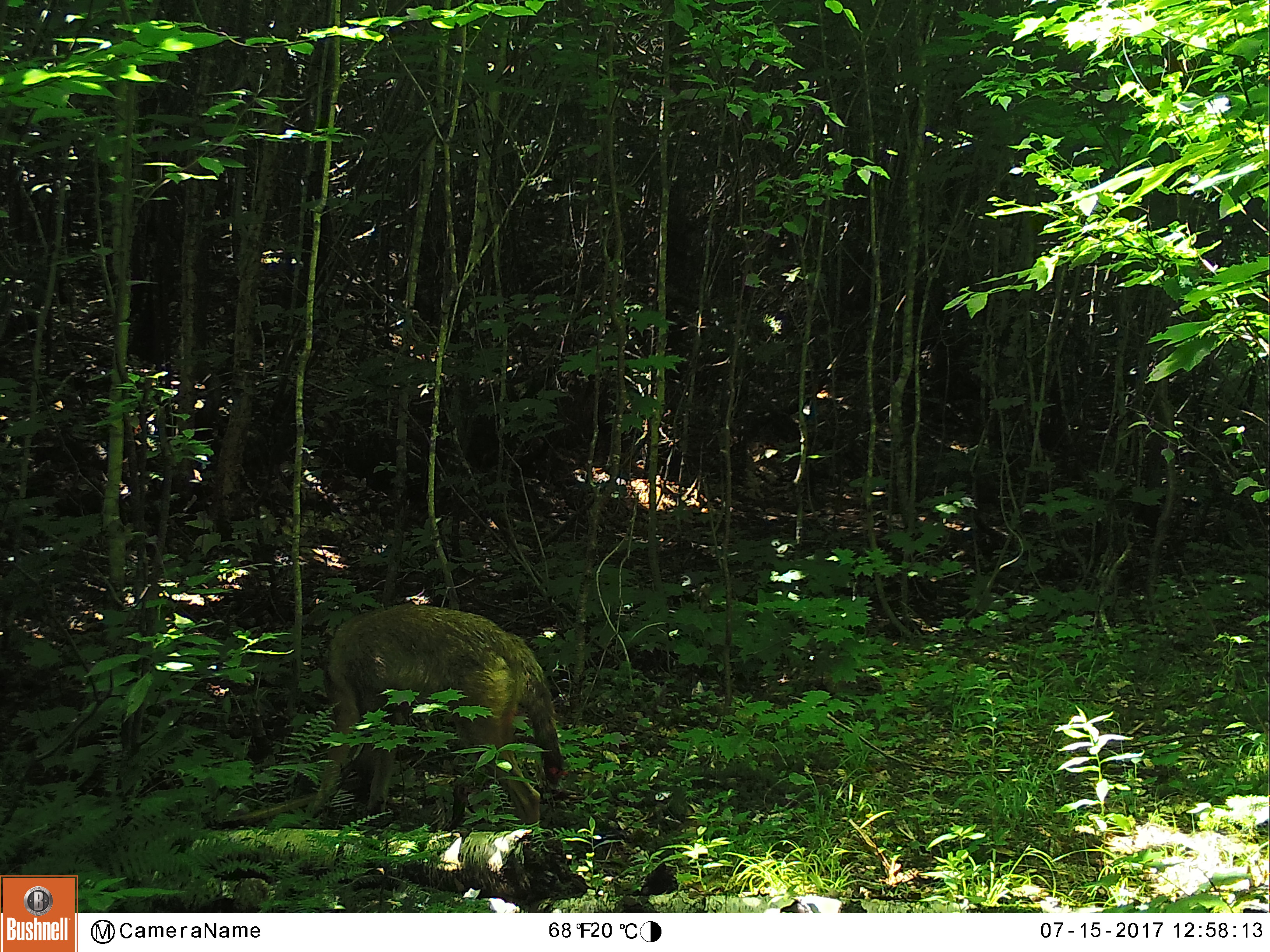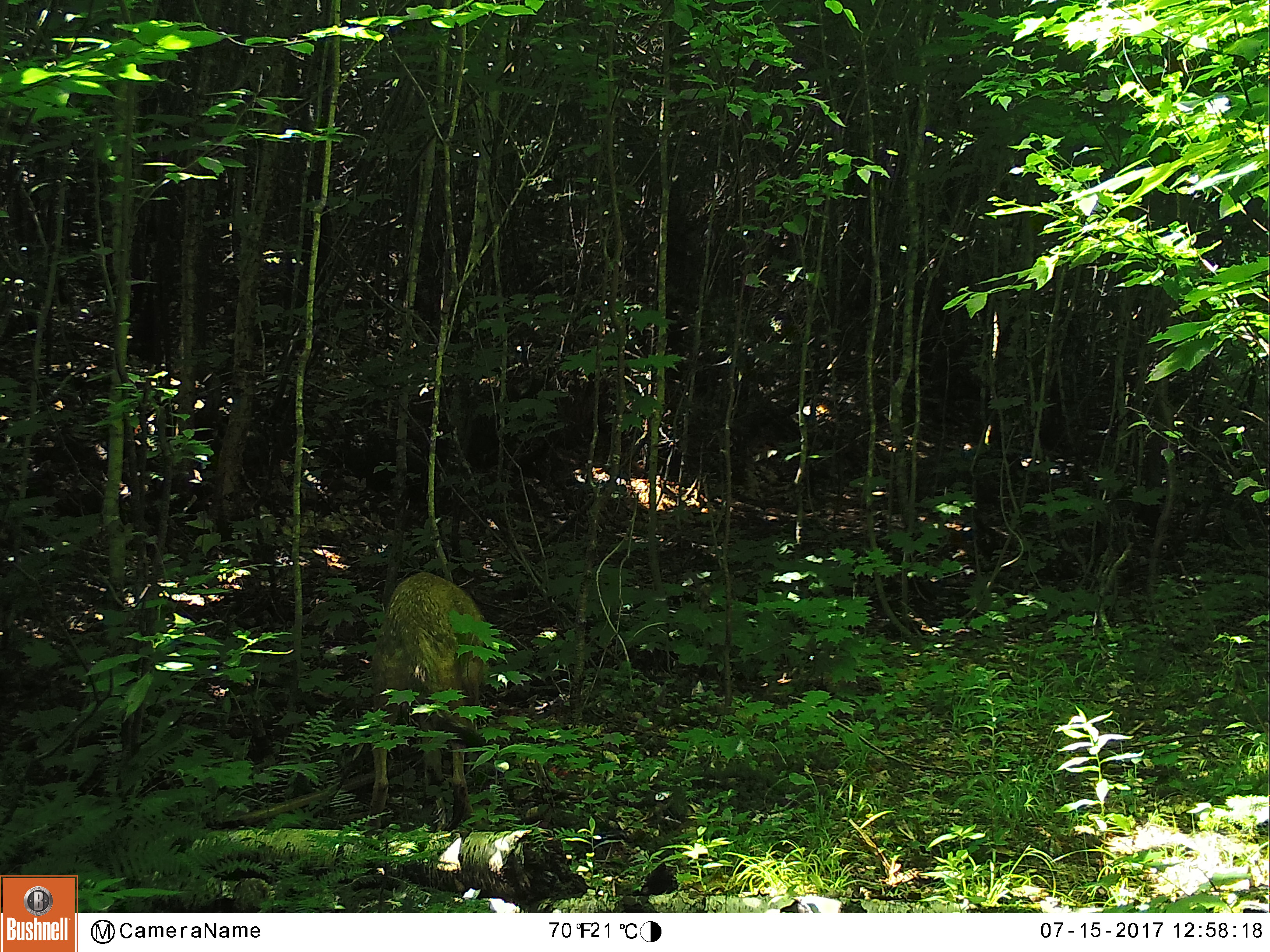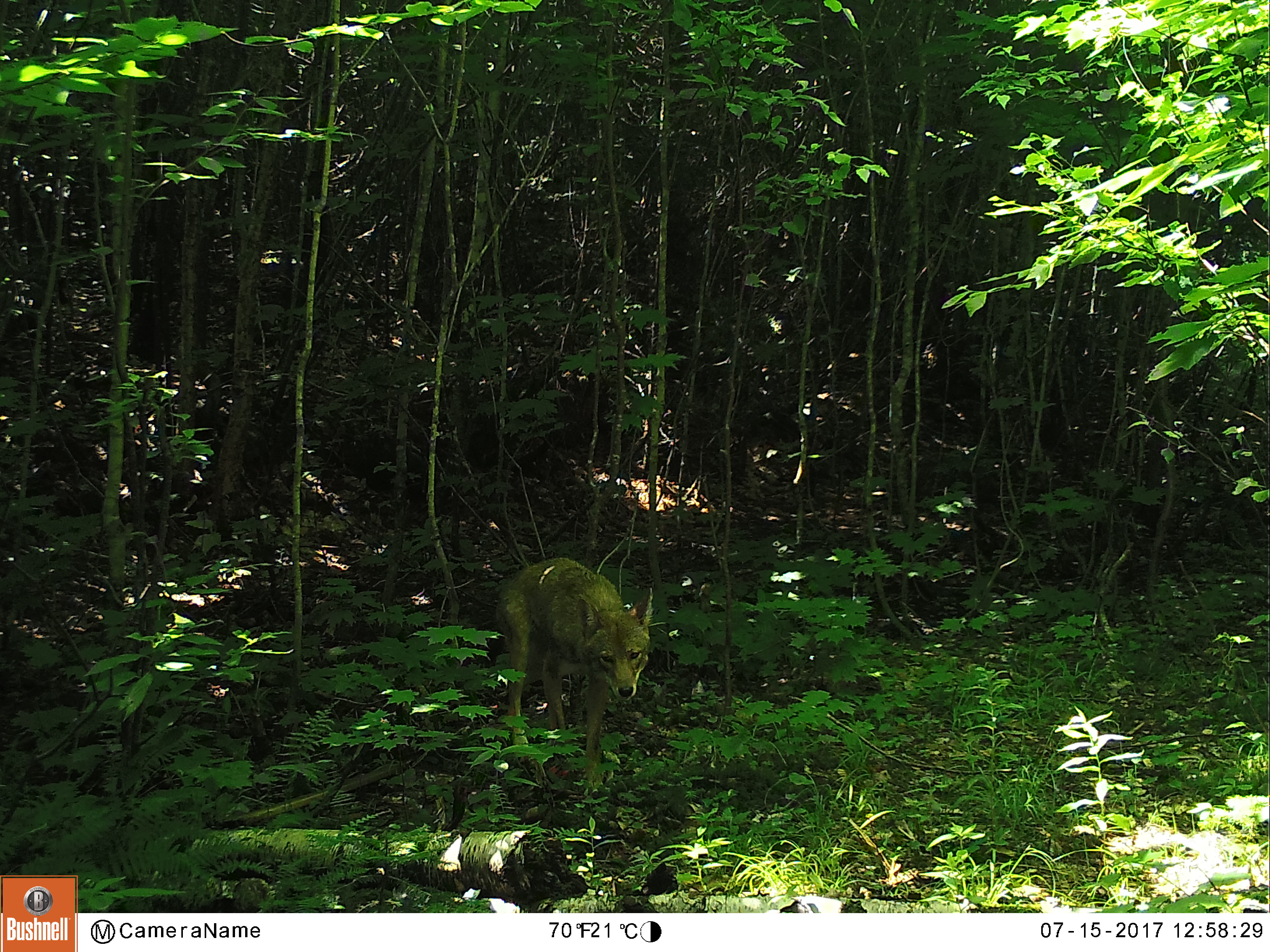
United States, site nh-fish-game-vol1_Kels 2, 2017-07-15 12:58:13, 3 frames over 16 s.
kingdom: Animalia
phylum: Chordata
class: Mammalia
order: Carnivora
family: Canidae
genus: Canis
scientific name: Canis latrans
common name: coyote